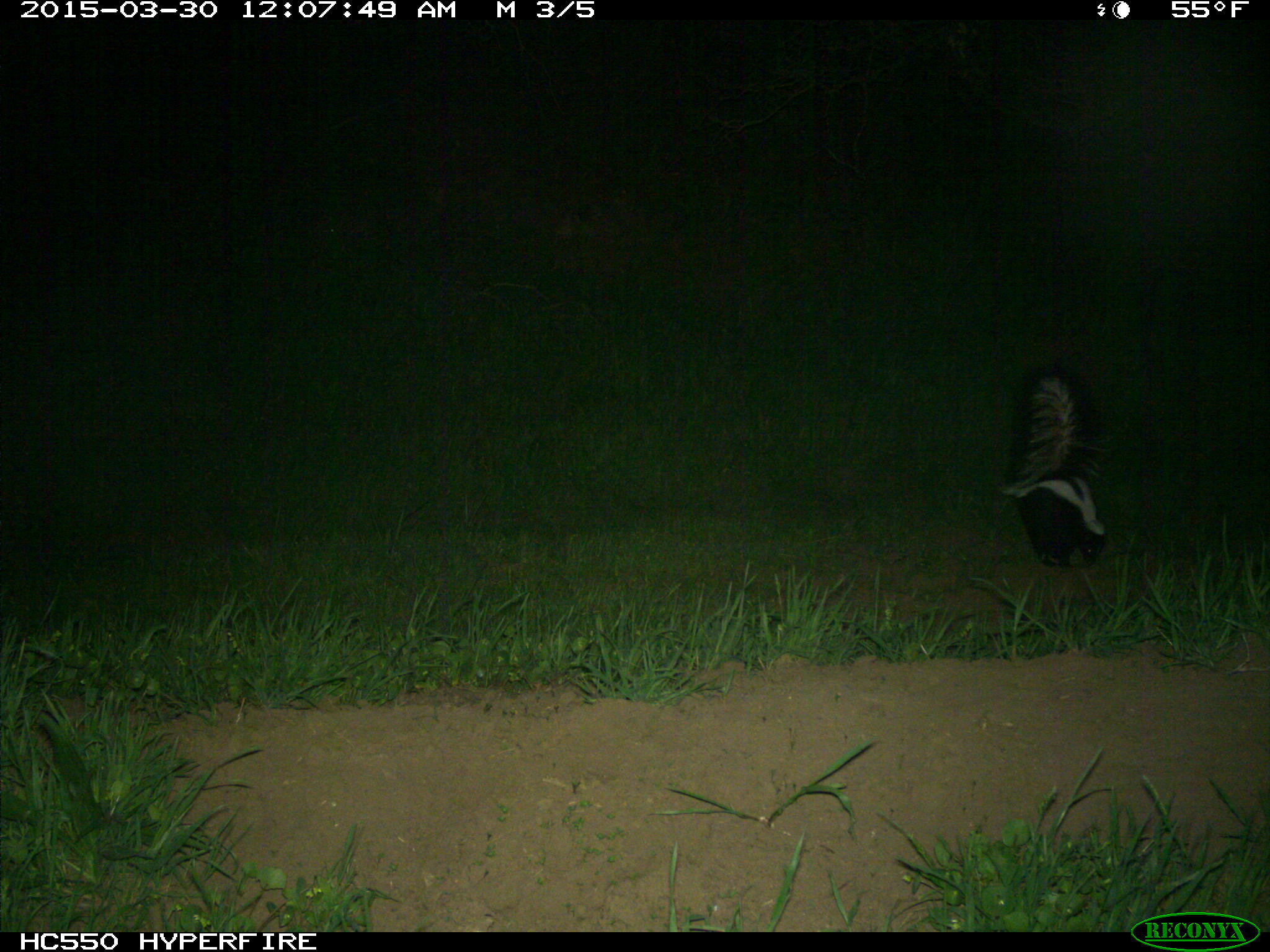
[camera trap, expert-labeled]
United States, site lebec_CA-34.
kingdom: Animalia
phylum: Chordata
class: Mammalia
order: Carnivora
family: Mephitidae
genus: Mephitis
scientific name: Mephitis mephitis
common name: striped skunk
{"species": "Mephitis mephitis (striped skunk)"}